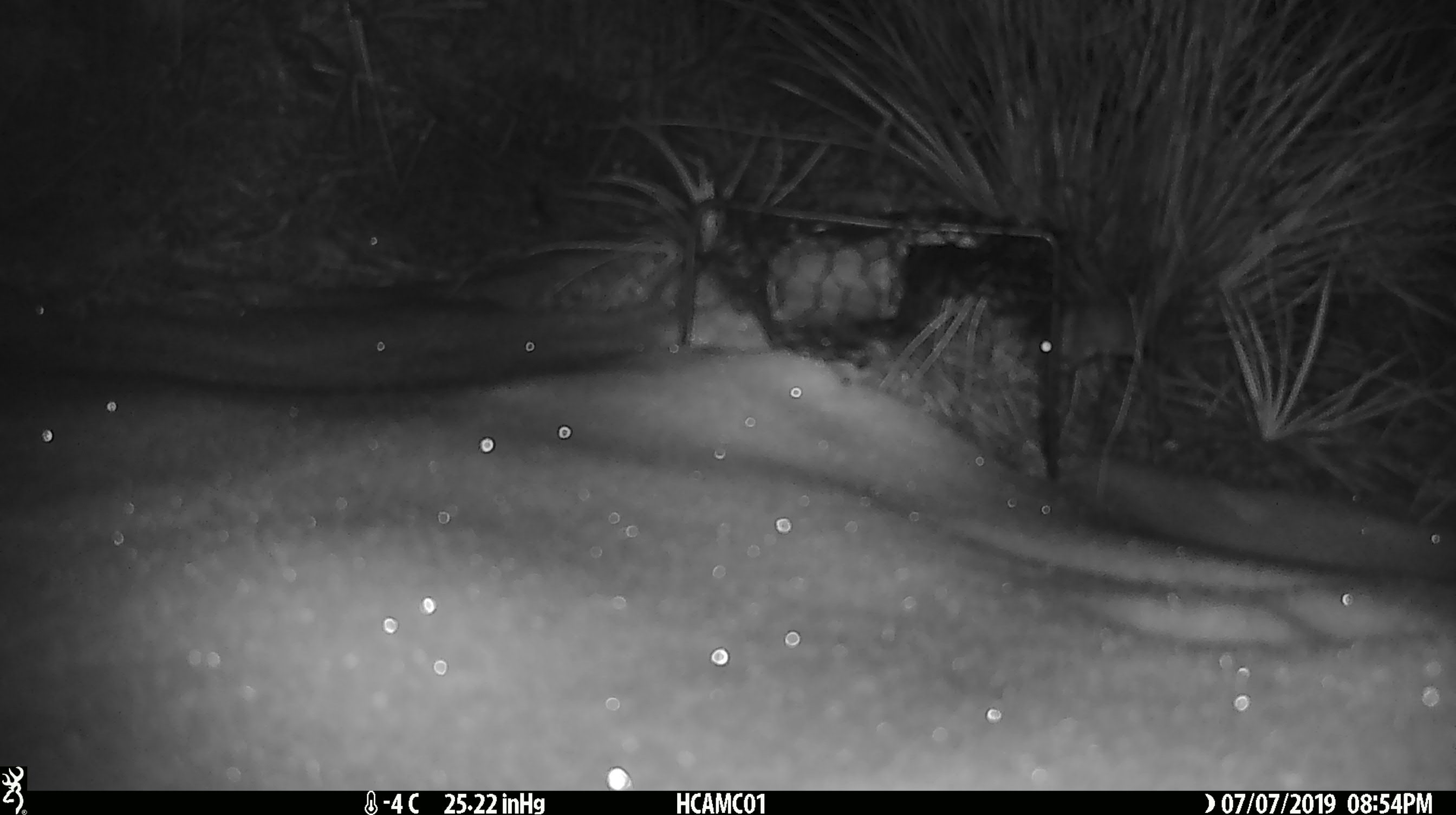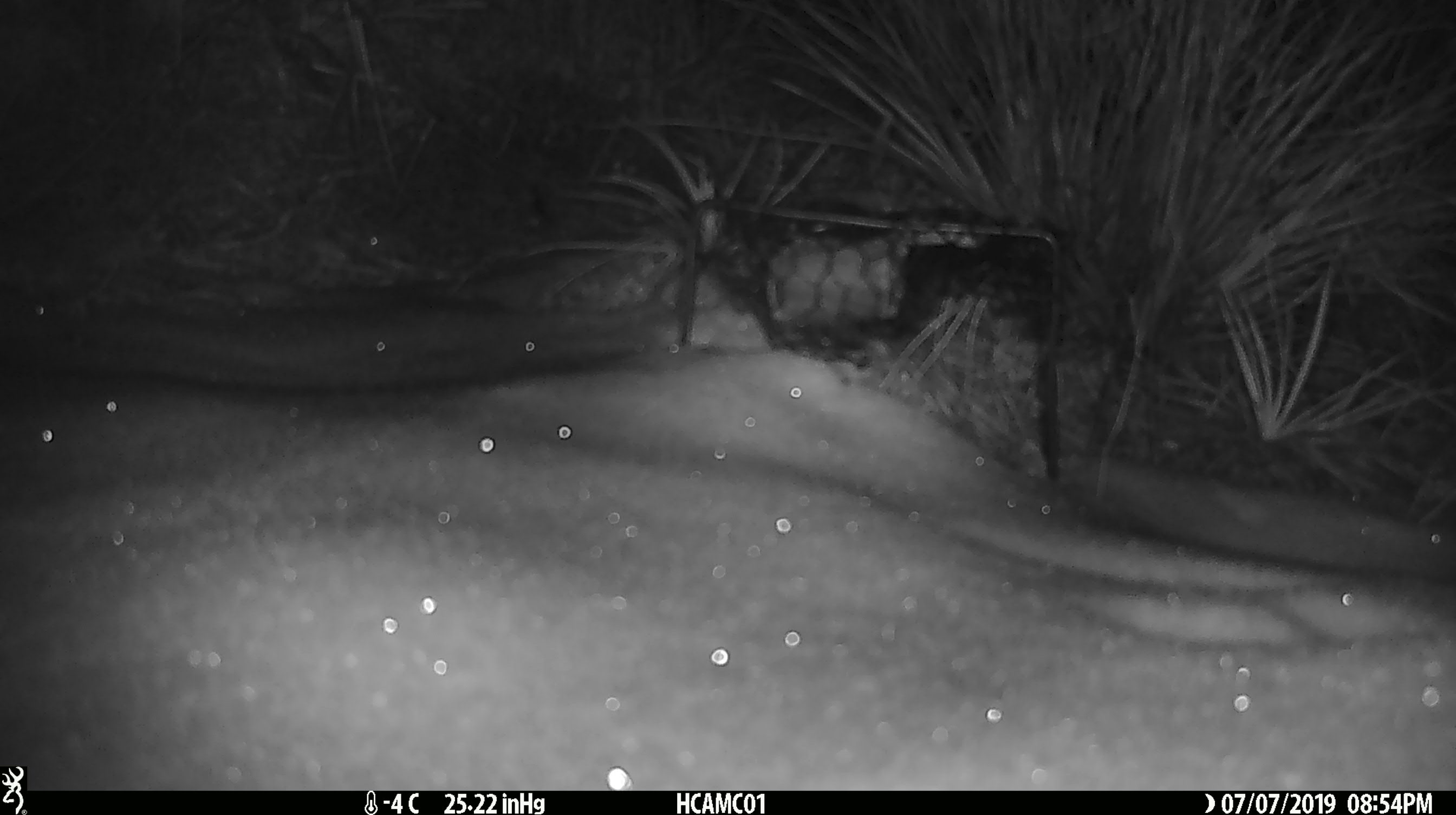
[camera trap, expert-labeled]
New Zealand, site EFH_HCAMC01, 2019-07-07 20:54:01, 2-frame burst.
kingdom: Animalia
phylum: Chordata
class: Mammalia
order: Rodentia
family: Muridae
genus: Mus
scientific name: Mus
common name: mouse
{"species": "mouse (Mus)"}